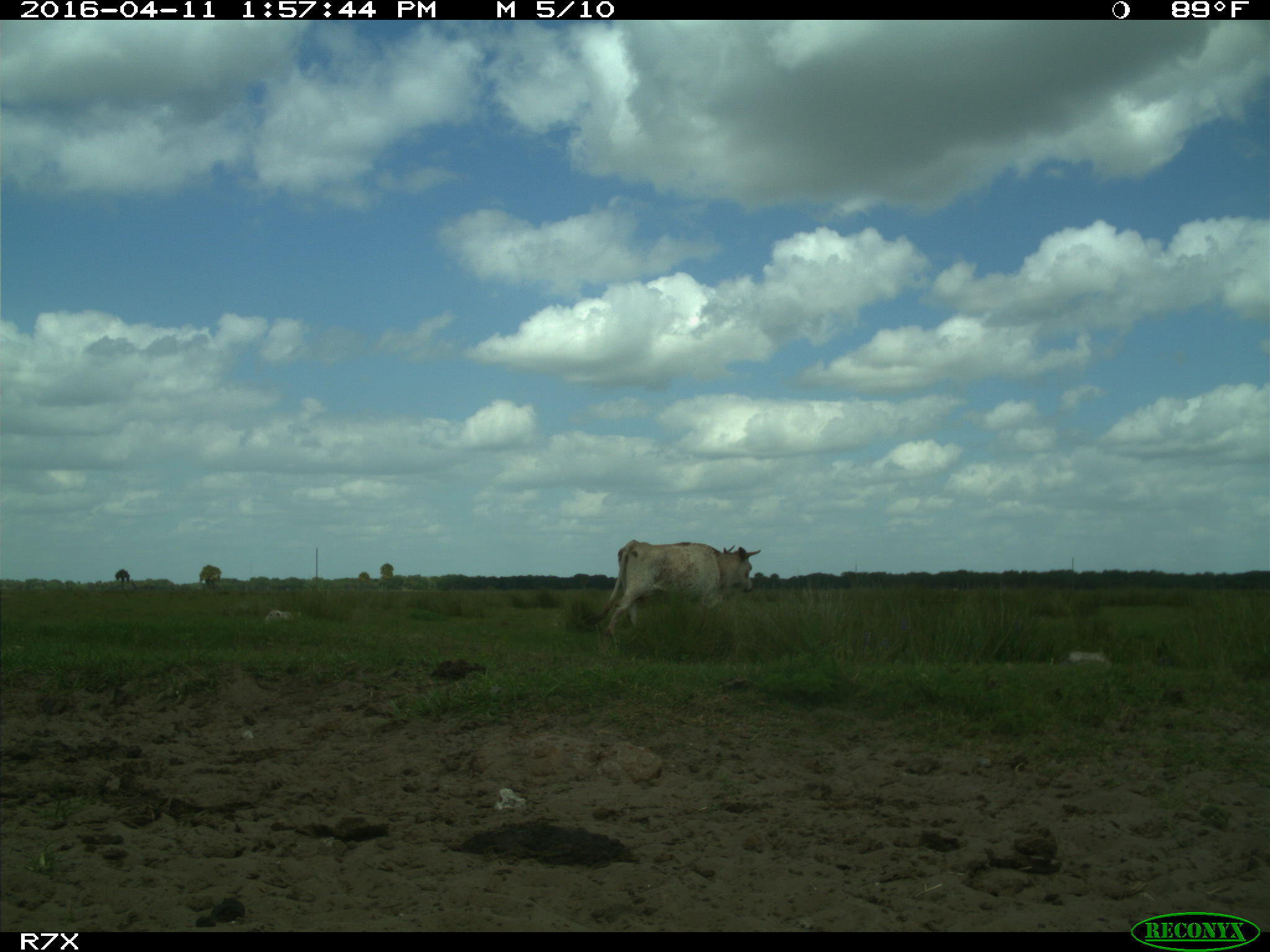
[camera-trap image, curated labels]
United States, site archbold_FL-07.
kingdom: Animalia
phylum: Chordata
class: Mammalia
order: Artiodactyla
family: Bovidae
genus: Bos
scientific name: Bos taurus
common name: domestic cow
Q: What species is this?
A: Bos taurus (domestic cow).